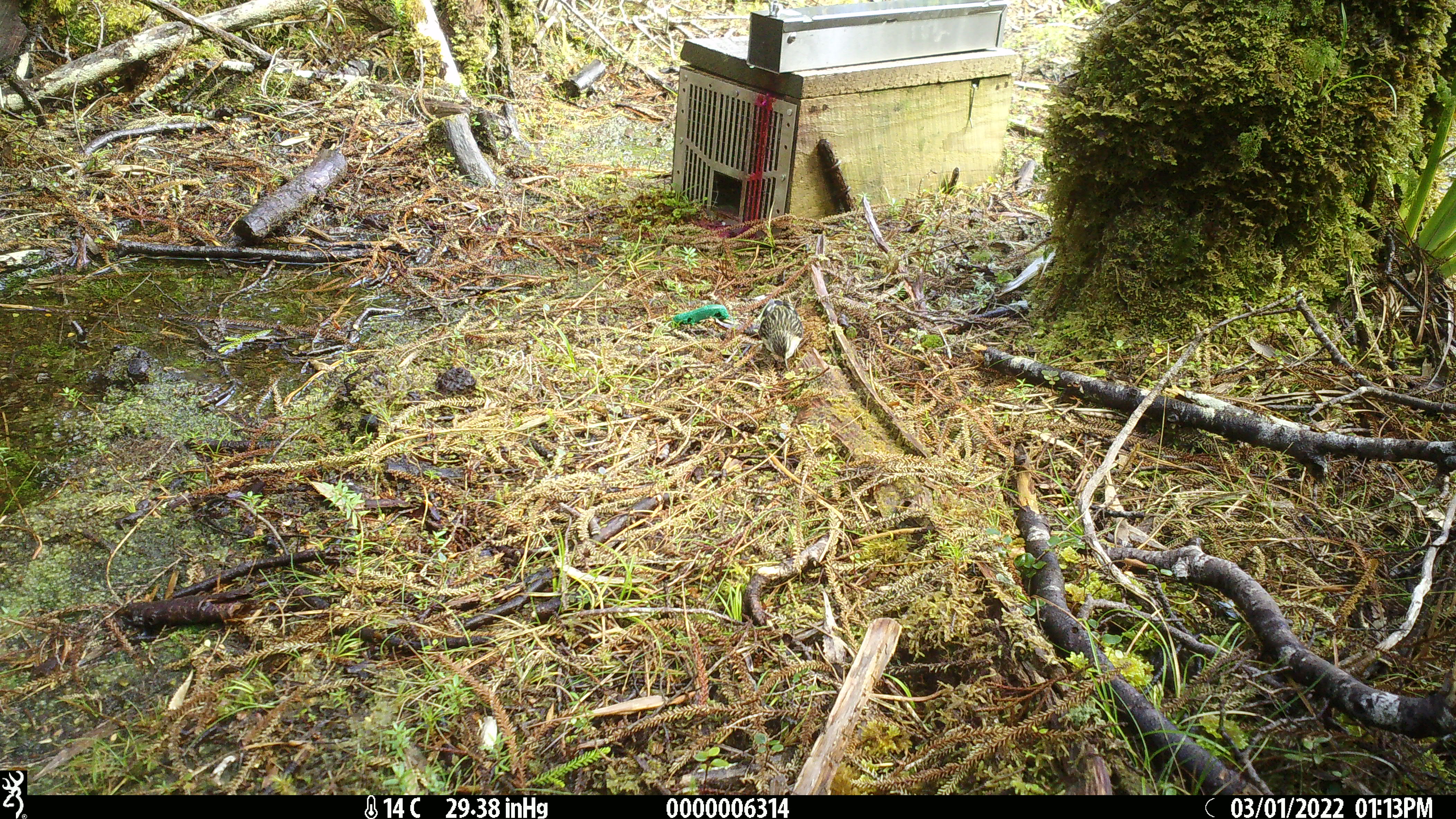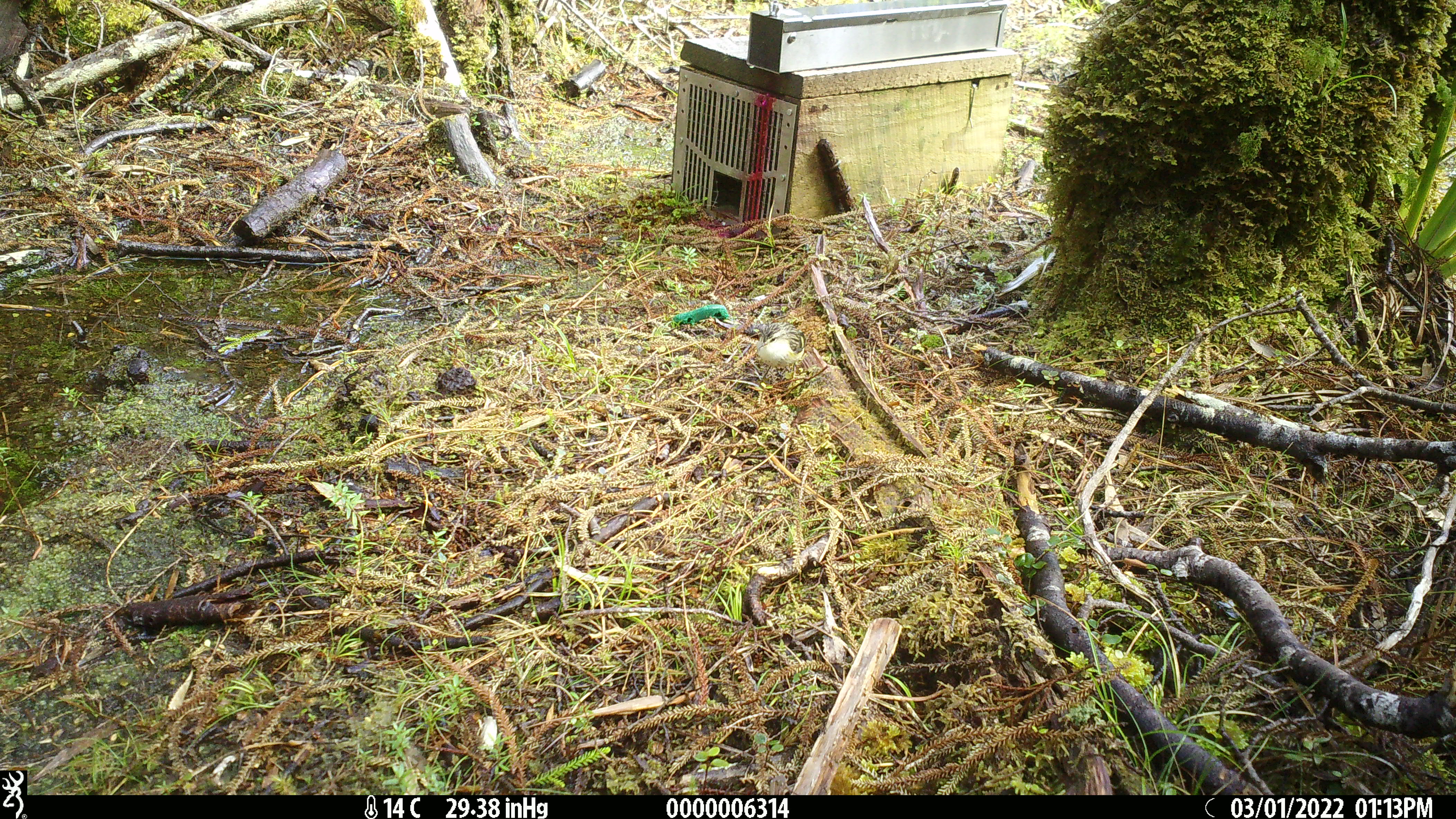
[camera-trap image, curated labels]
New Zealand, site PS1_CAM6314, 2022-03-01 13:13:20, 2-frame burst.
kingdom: Animalia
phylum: Chordata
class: Aves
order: Passeriformes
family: Acanthisittidae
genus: Acanthisitta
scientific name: Acanthisitta chloris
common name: rifleman